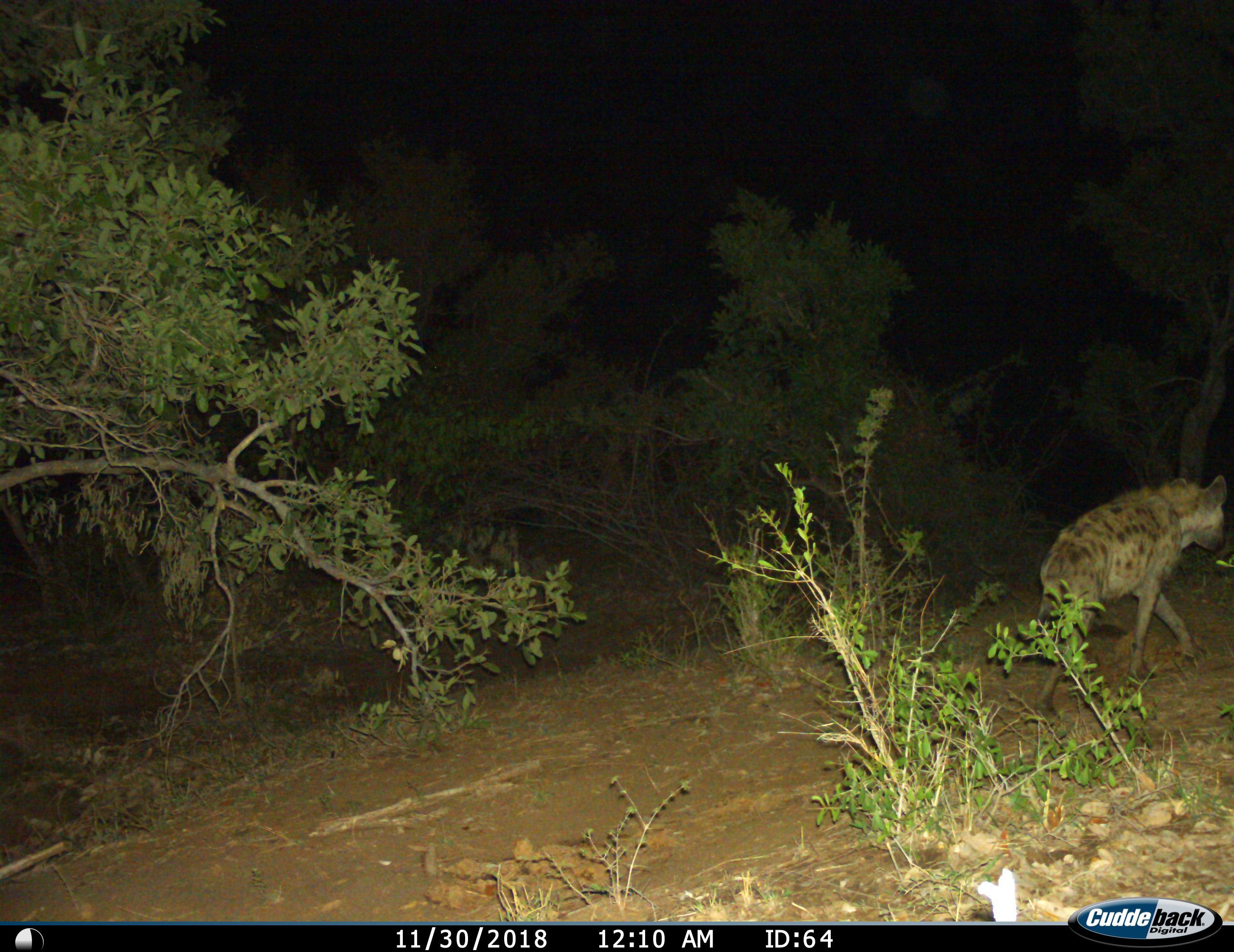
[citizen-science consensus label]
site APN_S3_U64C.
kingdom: Animalia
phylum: Chordata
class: Mammalia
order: Carnivora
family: Hyaenidae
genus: Crocuta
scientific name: Crocuta crocuta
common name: spotted hyena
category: hyenaspotted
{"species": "hyenaspotted (spotted hyena) (Crocuta crocuta)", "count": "1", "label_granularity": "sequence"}